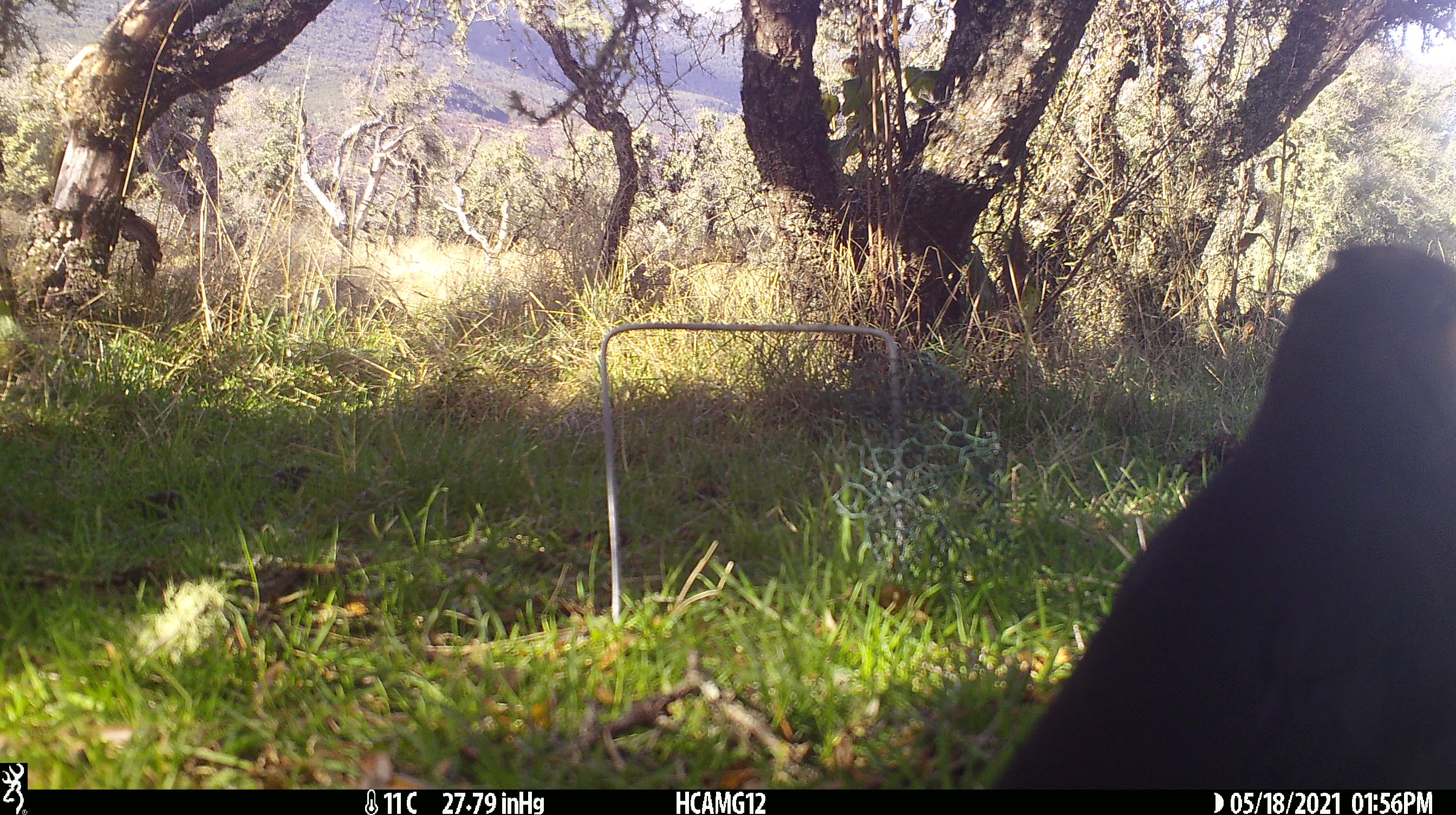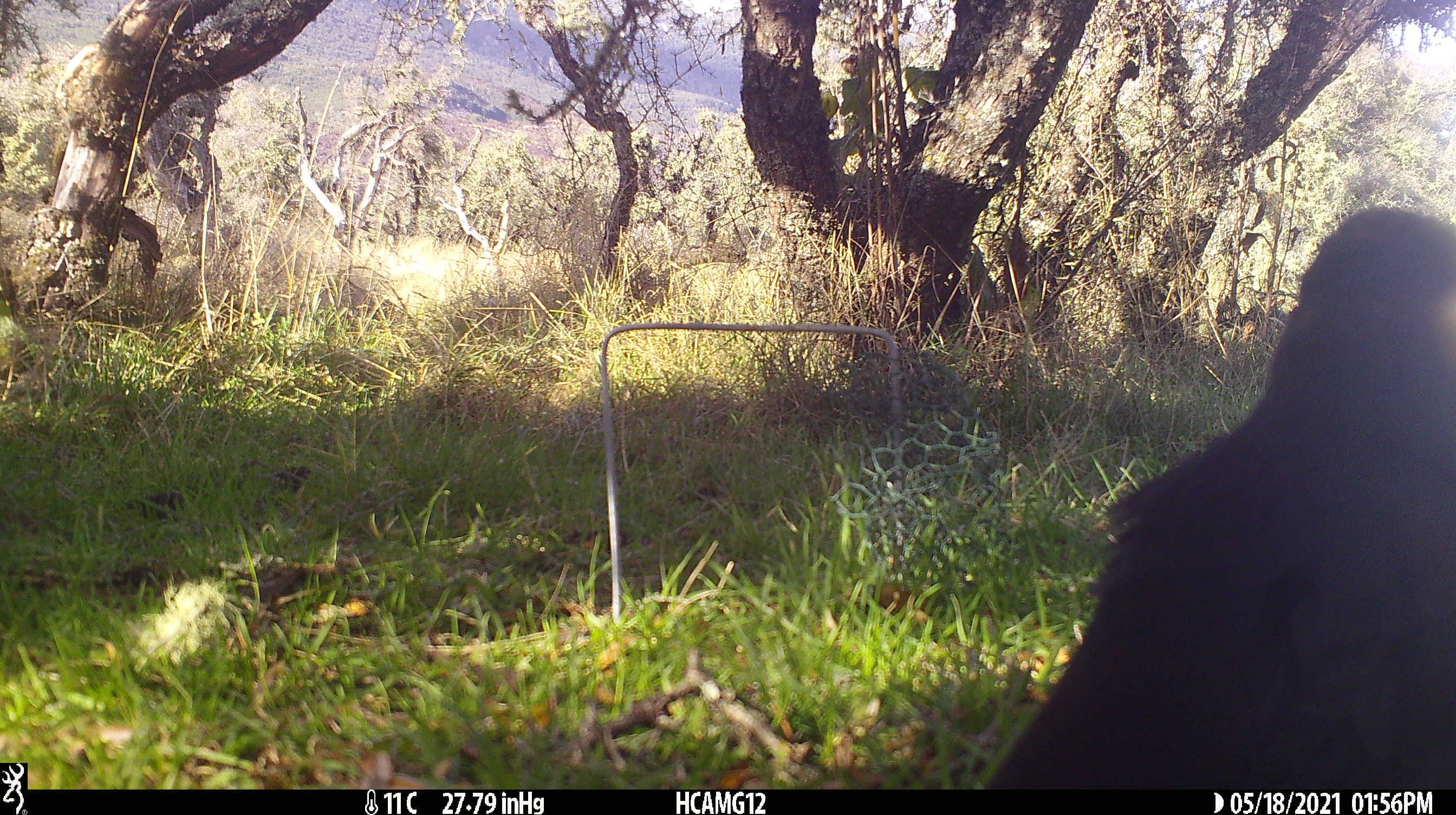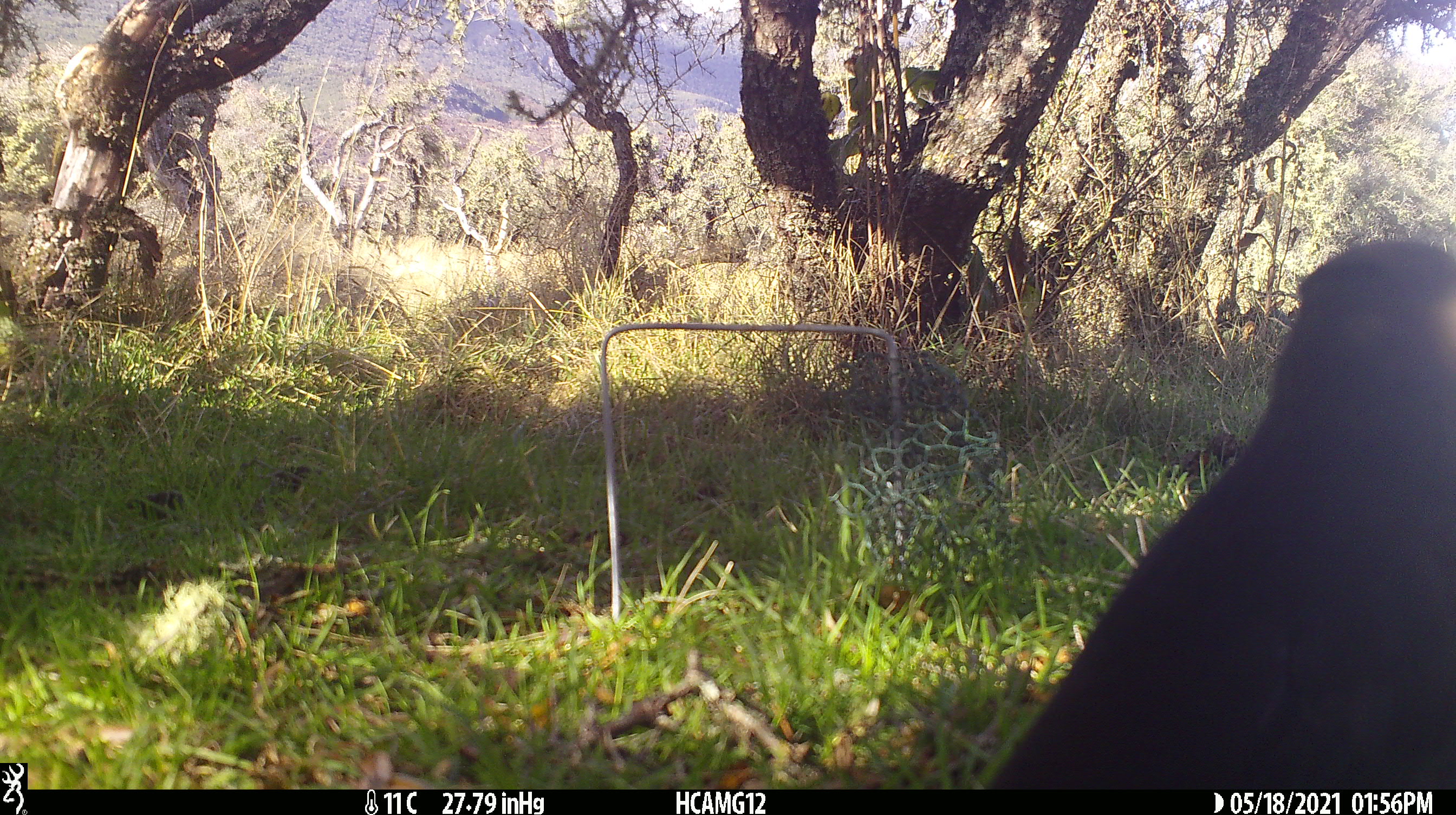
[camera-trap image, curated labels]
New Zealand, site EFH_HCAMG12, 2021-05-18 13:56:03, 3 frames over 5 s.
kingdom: Animalia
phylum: Chordata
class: Aves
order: Passeriformes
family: Turdidae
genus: Turdus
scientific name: Turdus merula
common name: eurasian blackbird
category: blackbird